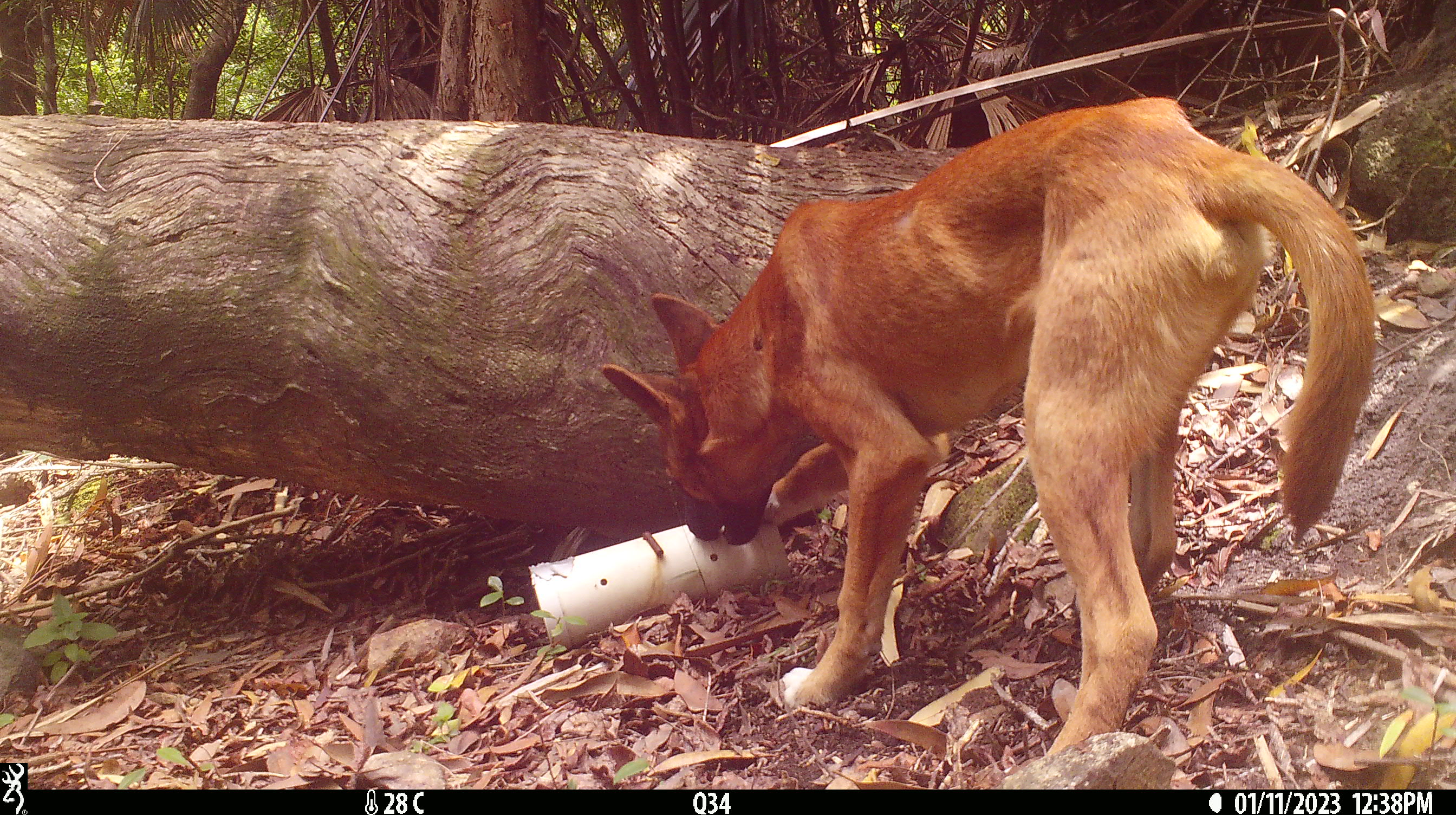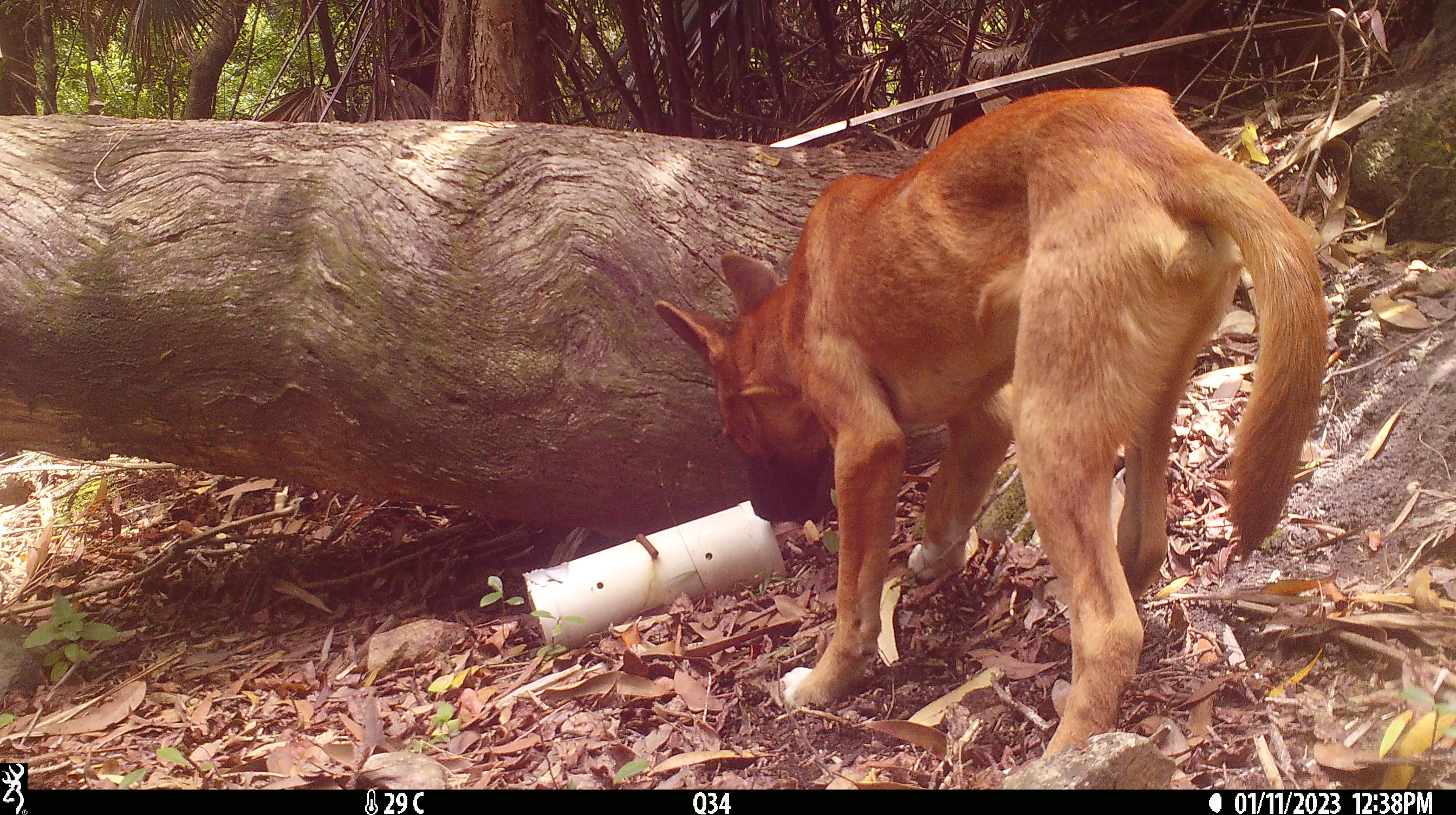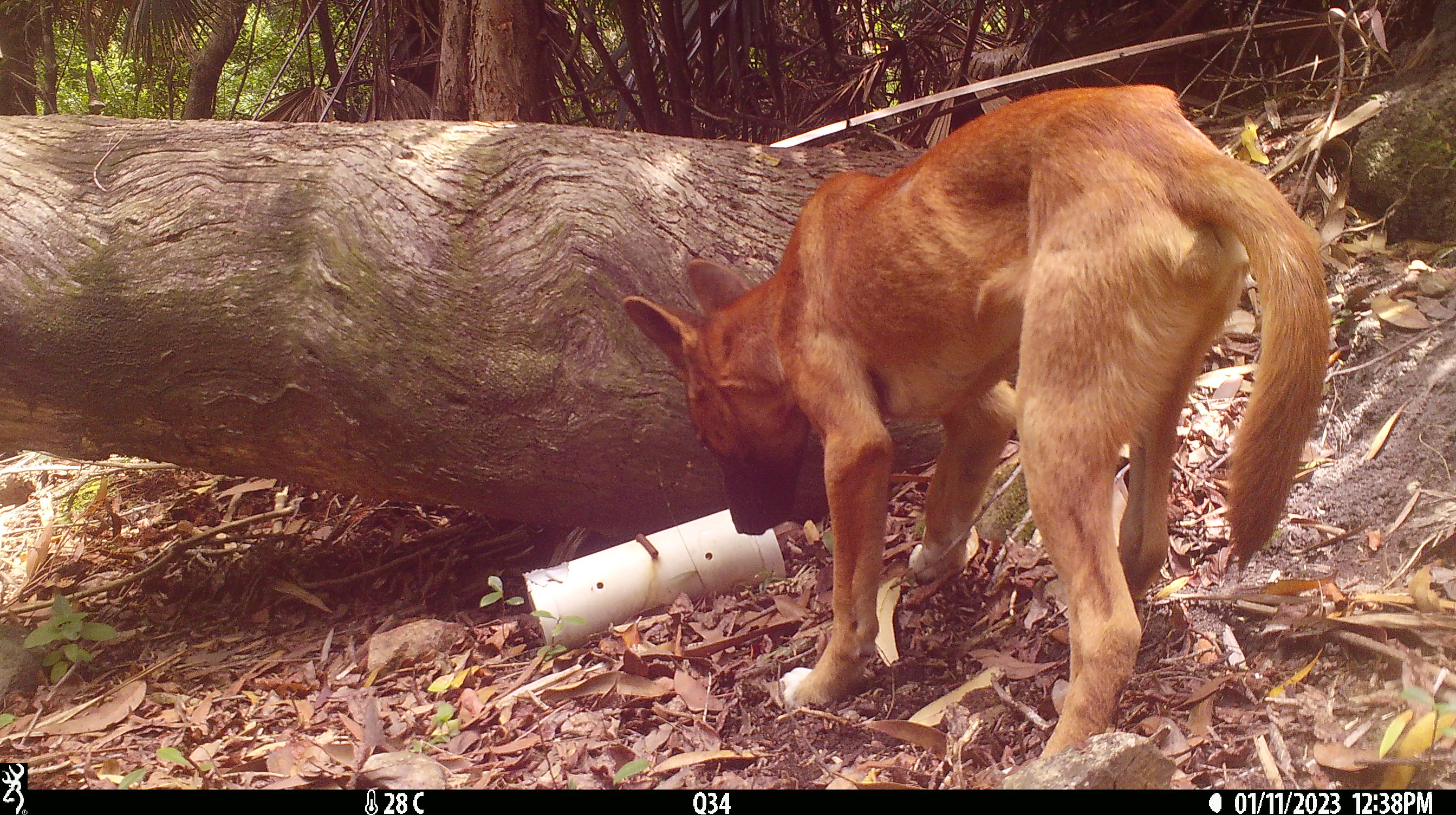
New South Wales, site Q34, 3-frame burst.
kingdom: Animalia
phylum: Chordata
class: Mammalia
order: Carnivora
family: Canidae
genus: Canis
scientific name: Canis familiaris dingo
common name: dingo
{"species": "dingo (Canis familiaris dingo)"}